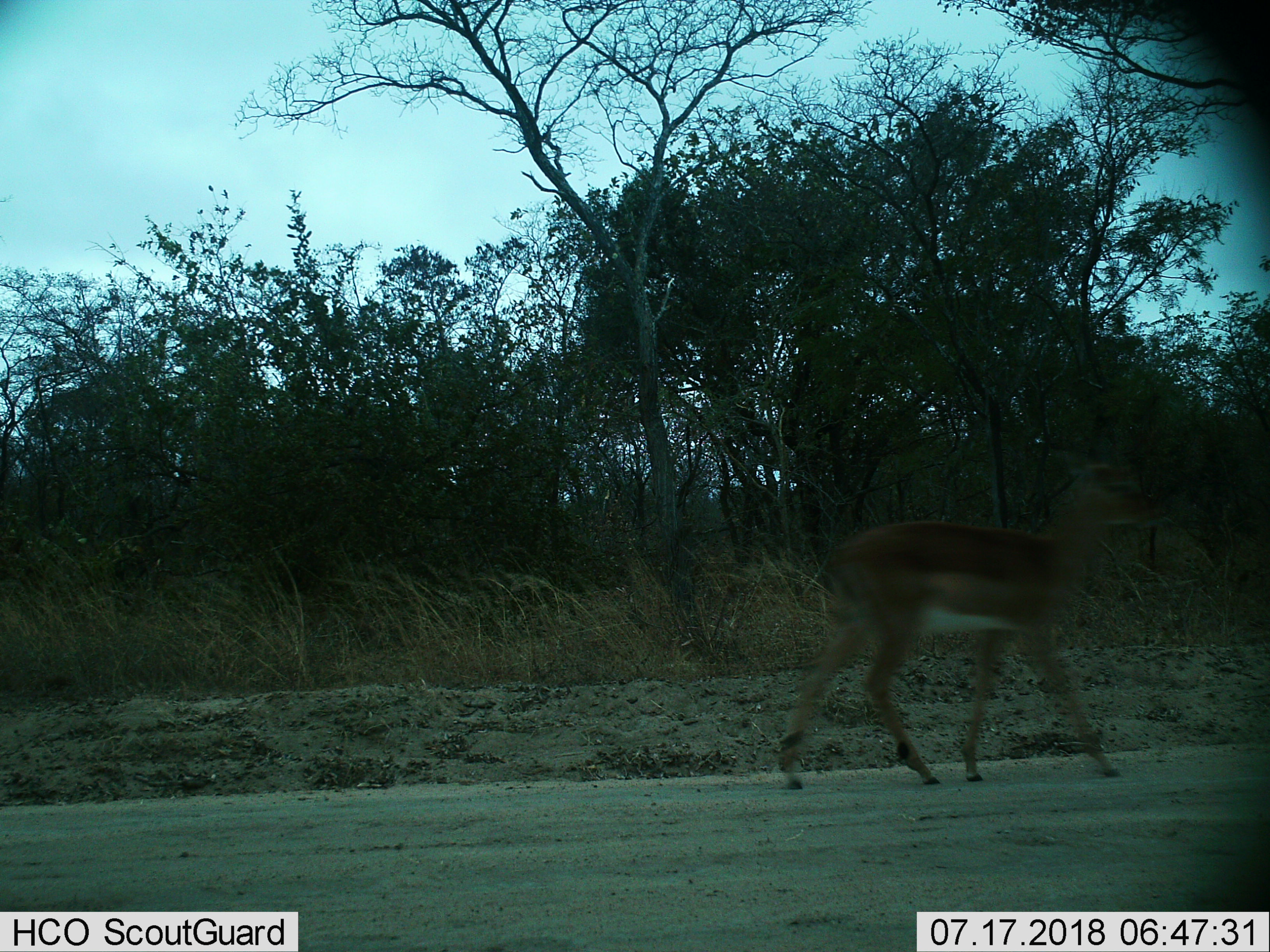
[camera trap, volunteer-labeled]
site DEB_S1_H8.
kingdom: Animalia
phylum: Chordata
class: Mammalia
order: Artiodactyla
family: Bovidae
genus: Aepyceros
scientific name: Aepyceros melampus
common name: impala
Impala (Aepyceros melampus), count 1. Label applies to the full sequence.